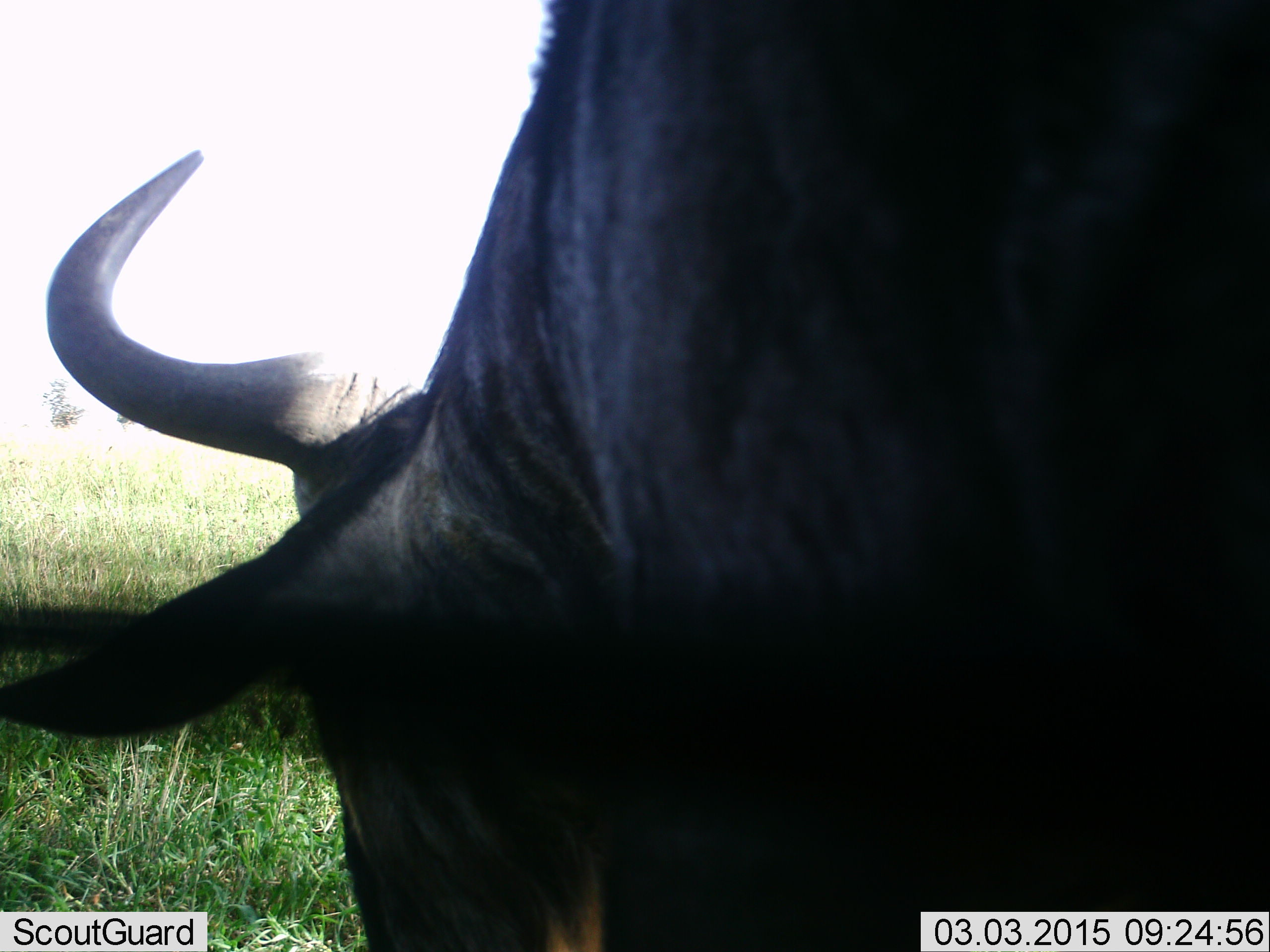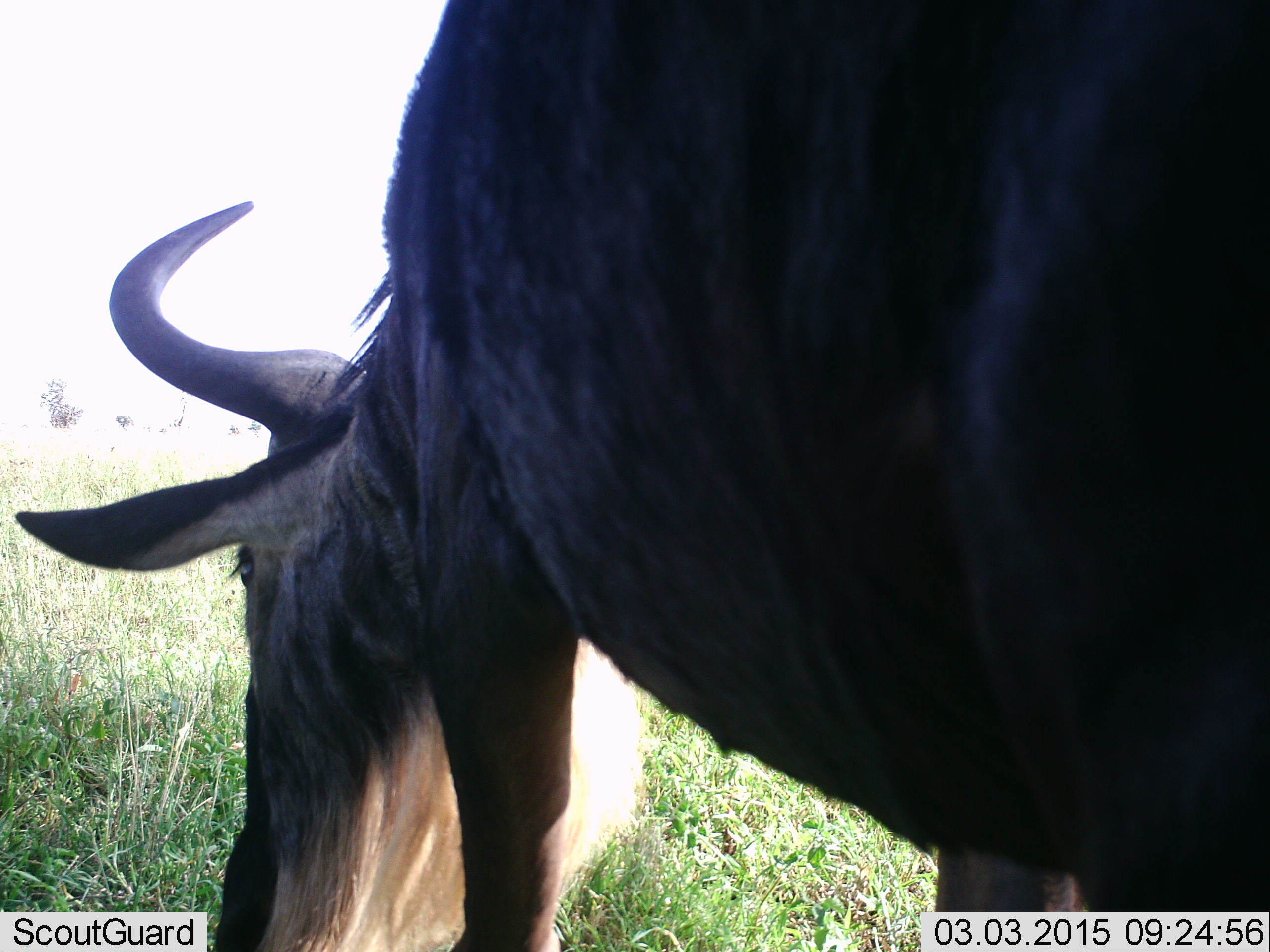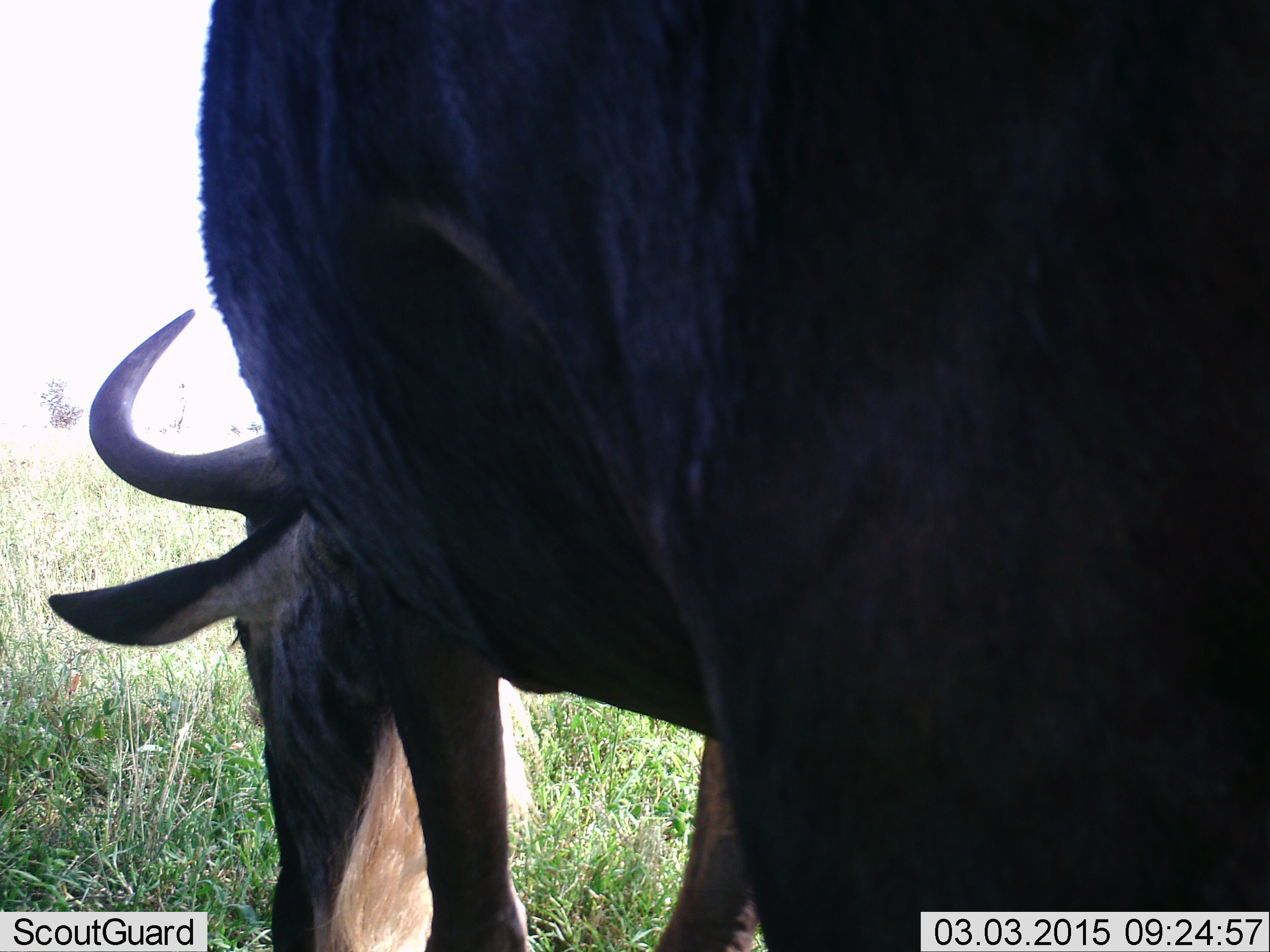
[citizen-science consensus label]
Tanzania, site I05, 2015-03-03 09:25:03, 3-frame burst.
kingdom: Animalia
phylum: Chordata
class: Mammalia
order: Artiodactyla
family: Bovidae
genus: Connochaetes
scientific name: Connochaetes taurinus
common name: blue wildebeest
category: wildebeest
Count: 1.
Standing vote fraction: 30%.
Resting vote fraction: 0%.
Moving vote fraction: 10%.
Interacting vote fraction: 0%.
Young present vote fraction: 0%.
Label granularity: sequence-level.